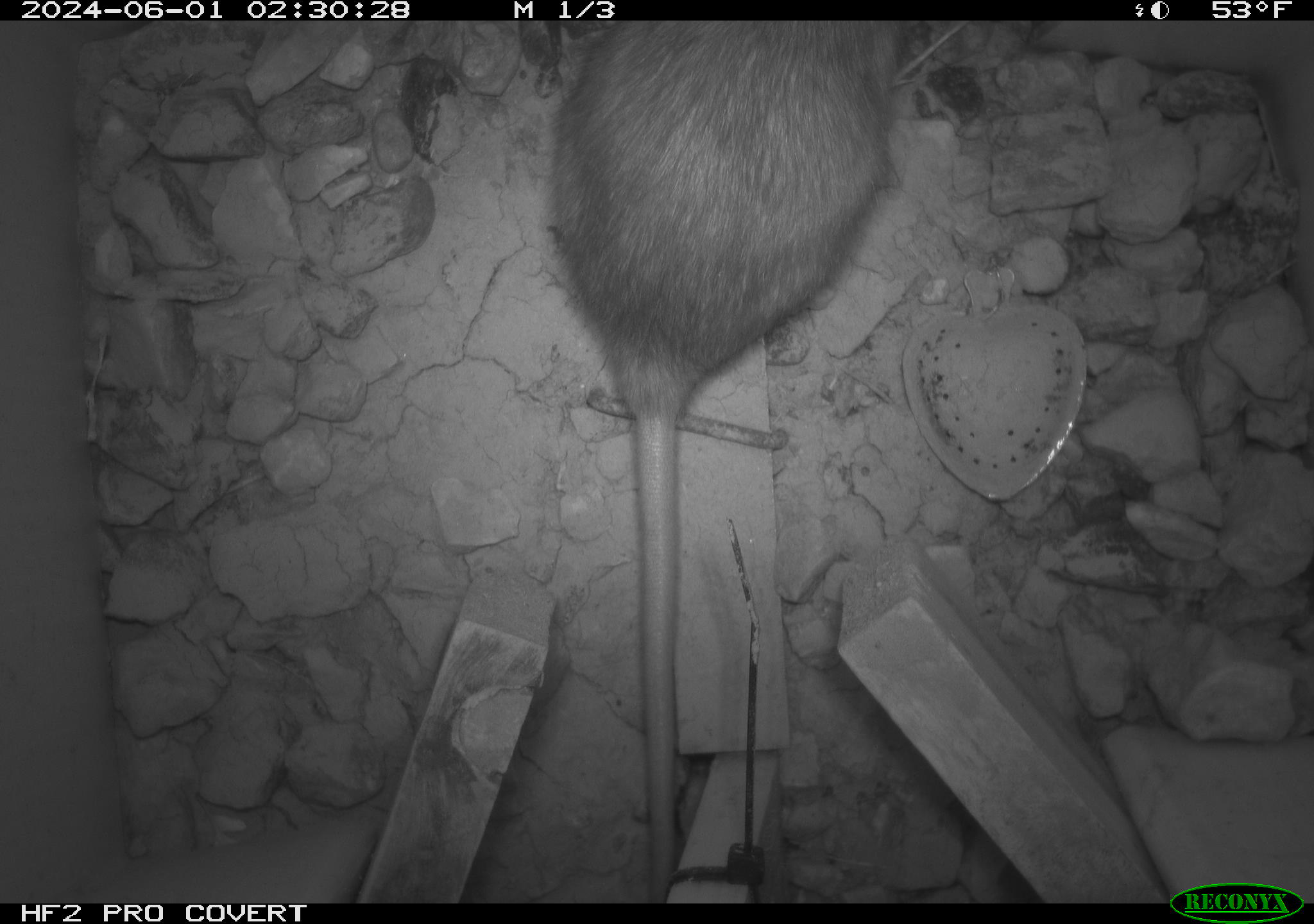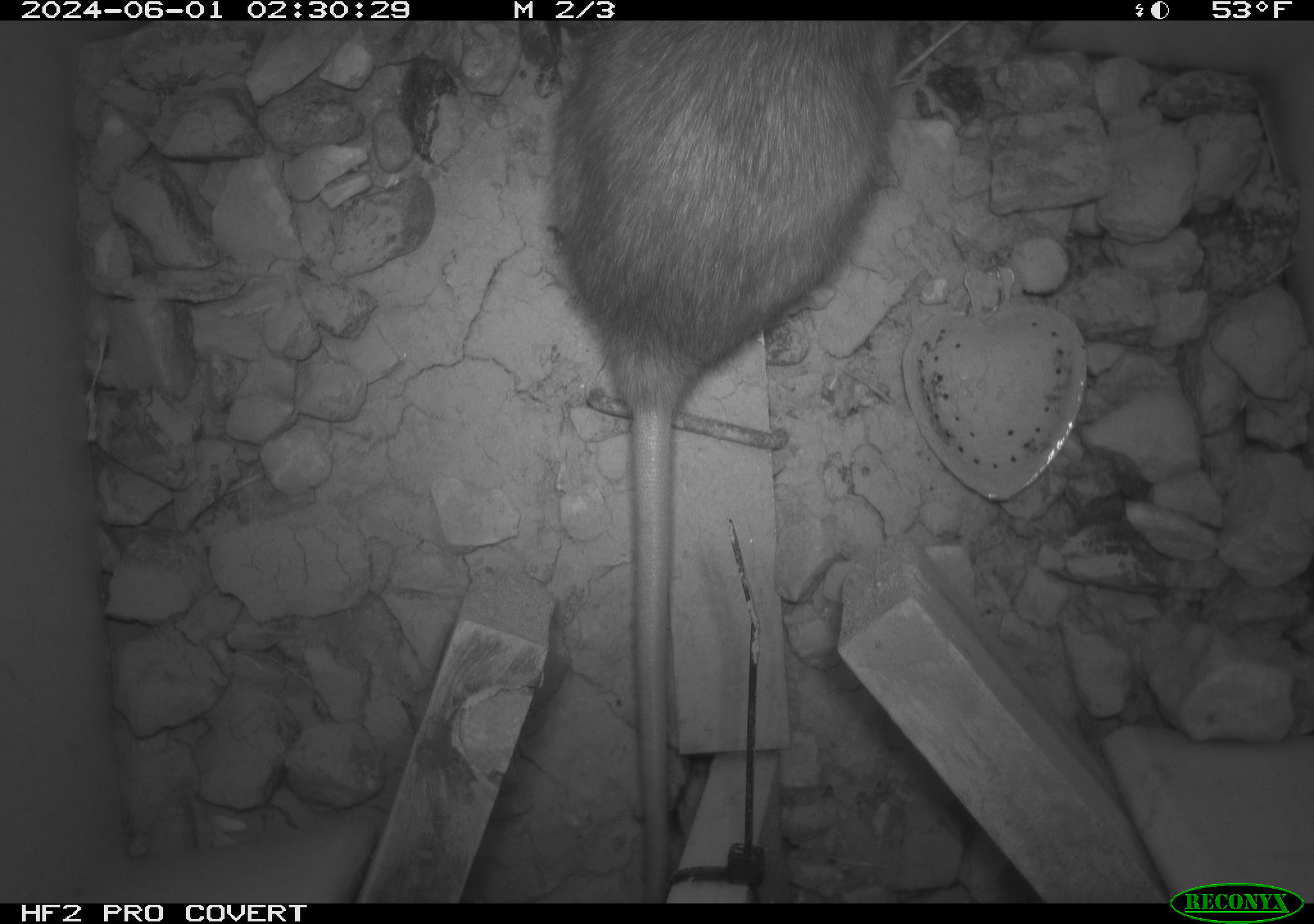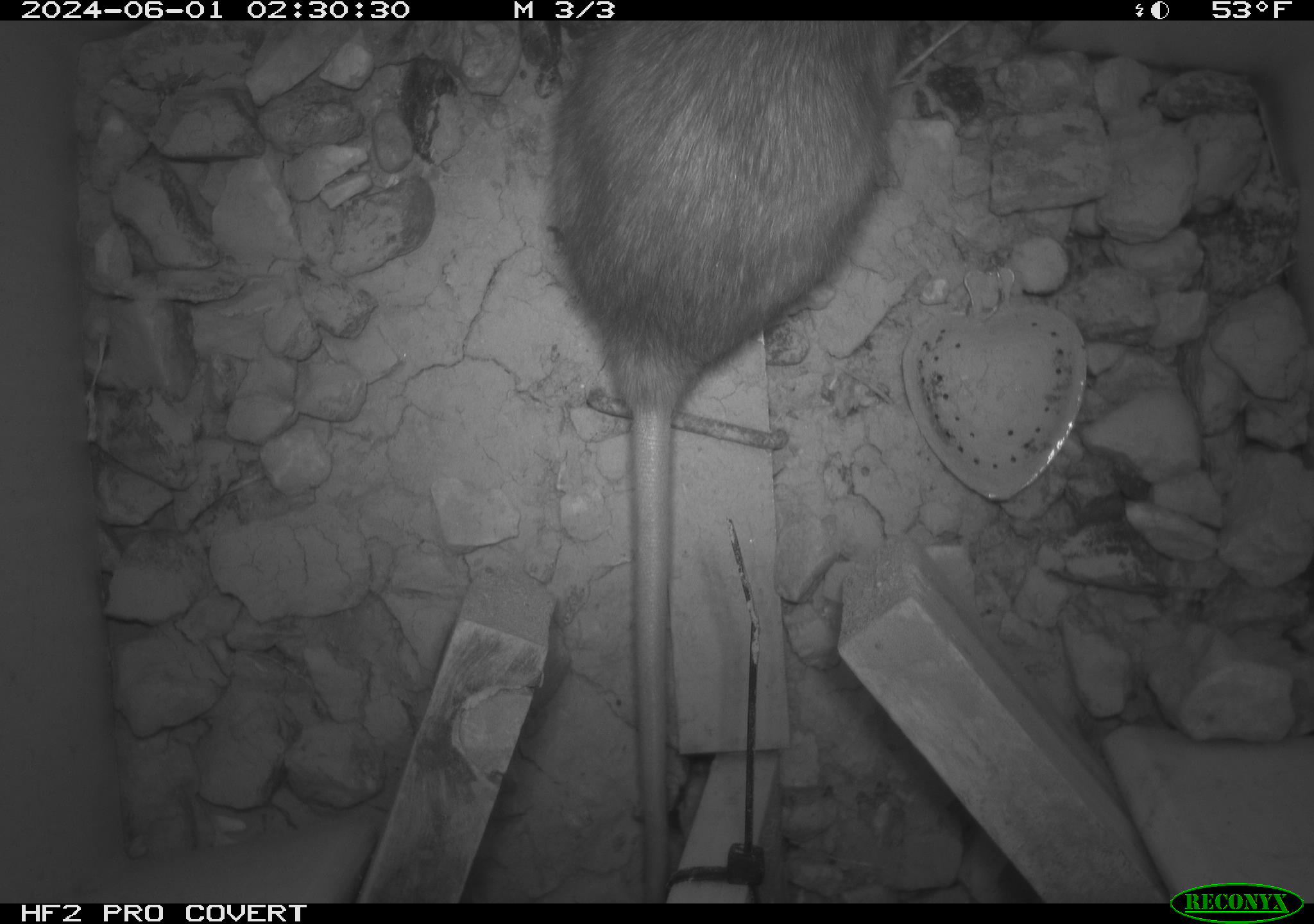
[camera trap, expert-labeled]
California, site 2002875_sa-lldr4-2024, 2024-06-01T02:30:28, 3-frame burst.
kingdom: Animalia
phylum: Chordata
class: Mammalia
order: Rodentia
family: Muridae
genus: Rattus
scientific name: Rattus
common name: rat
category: rattus species